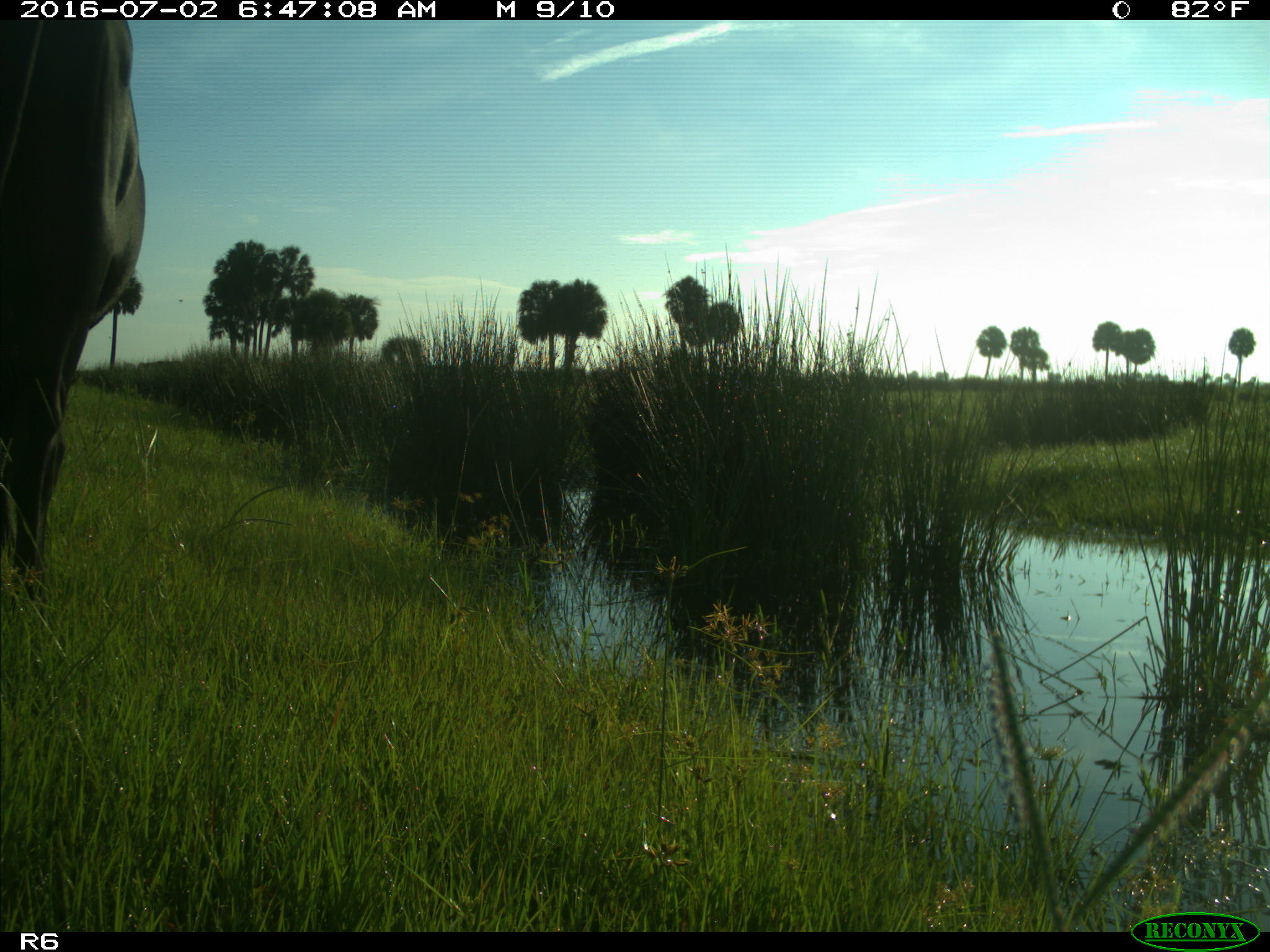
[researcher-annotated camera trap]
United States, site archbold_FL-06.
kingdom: Animalia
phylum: Chordata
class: Mammalia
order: Artiodactyla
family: Bovidae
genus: Bos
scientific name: Bos taurus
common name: domestic cow